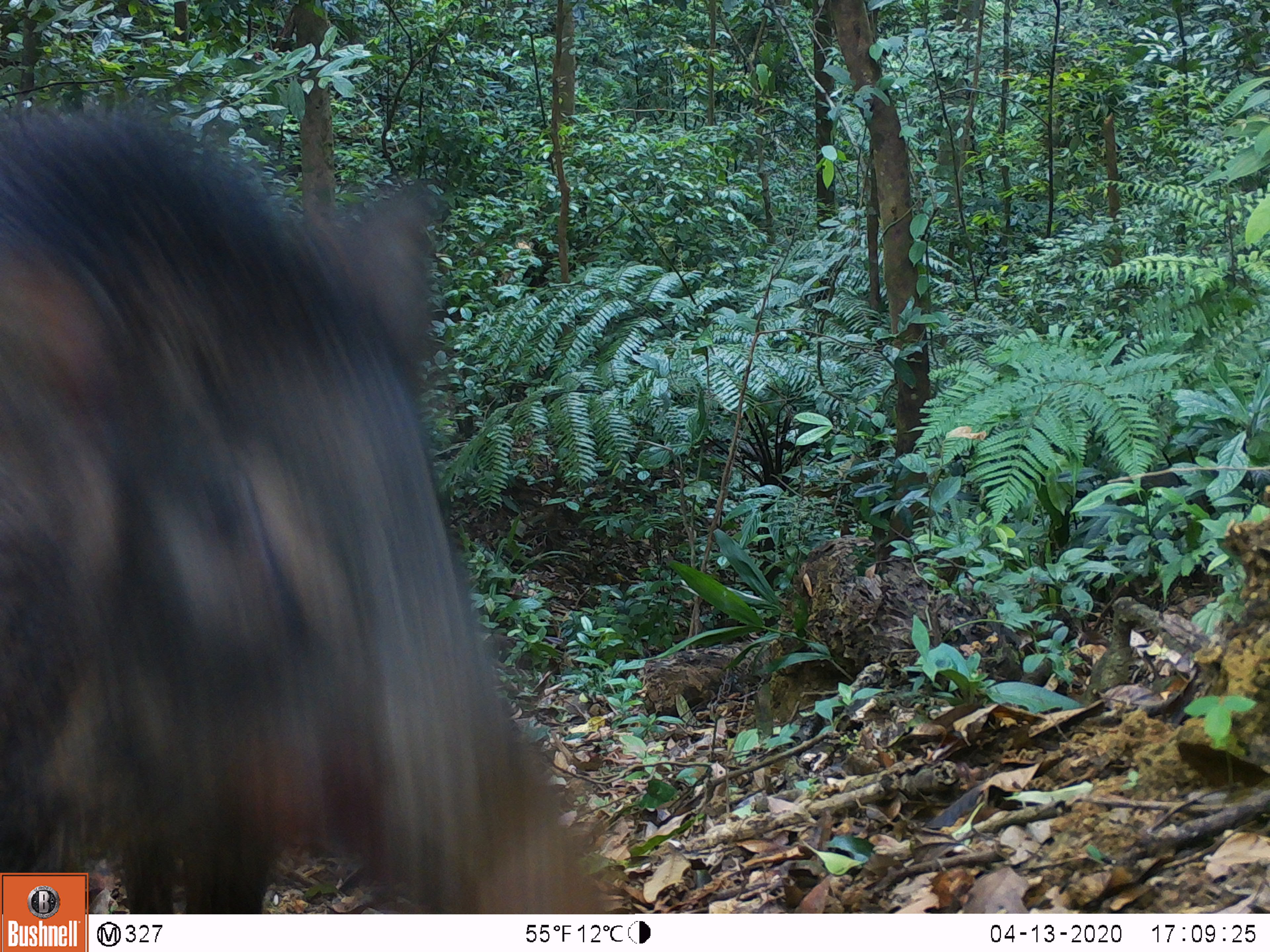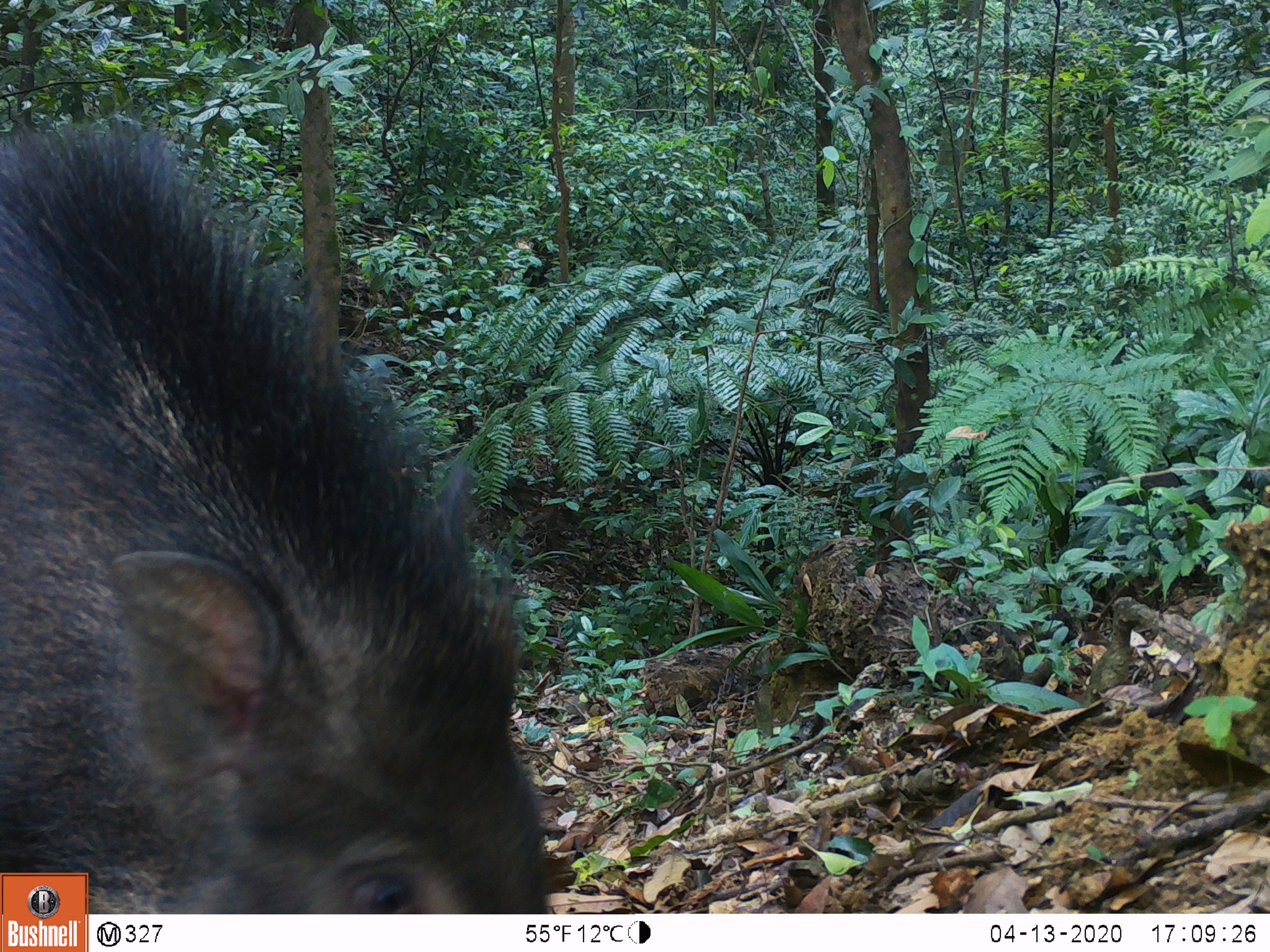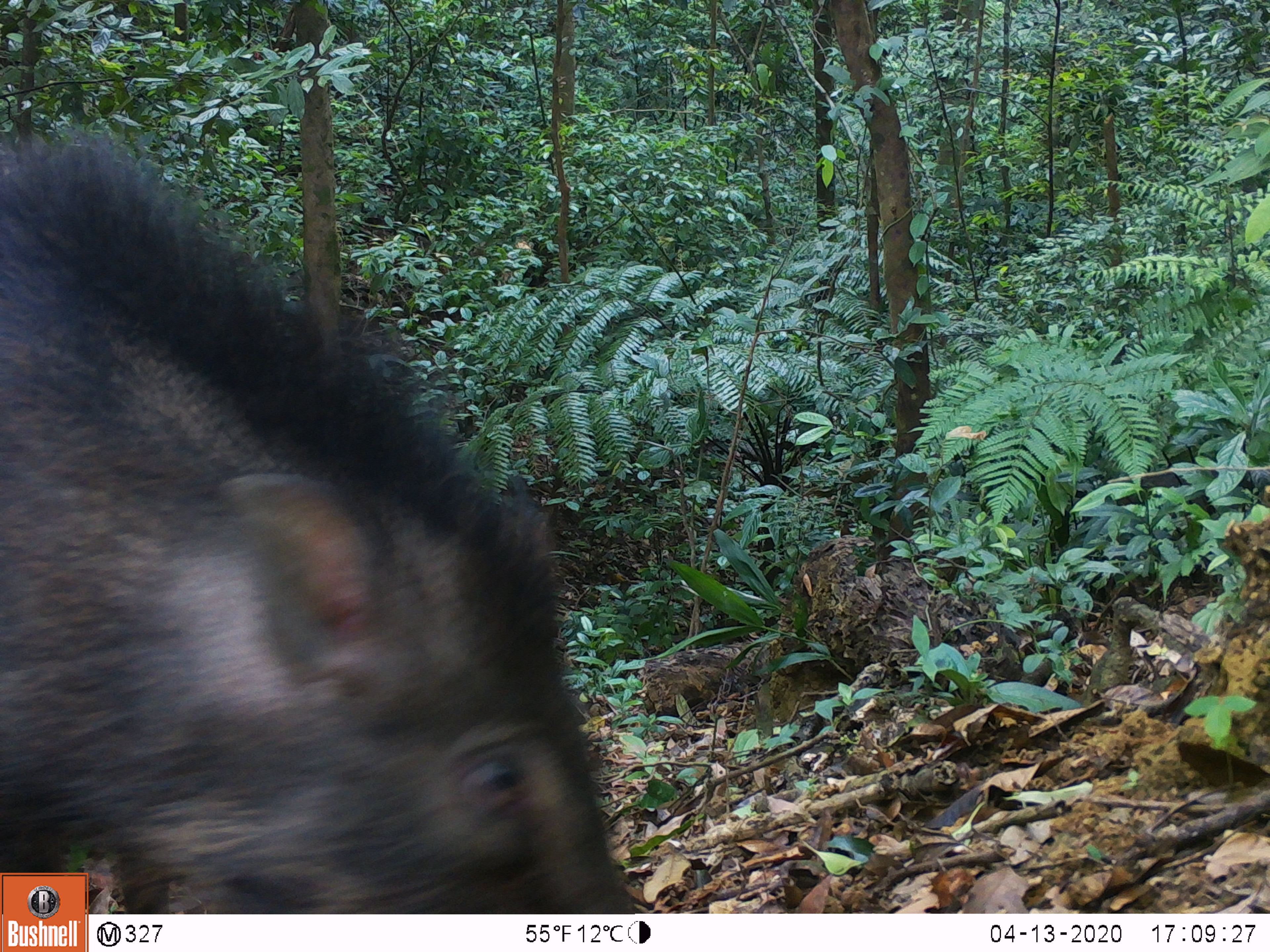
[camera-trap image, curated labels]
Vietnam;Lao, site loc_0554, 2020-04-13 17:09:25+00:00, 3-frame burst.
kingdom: Animalia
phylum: Chordata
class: Mammalia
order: Artiodactyla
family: Suidae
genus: Sus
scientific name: Sus scrofa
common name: eurasian wild pig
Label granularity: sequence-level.